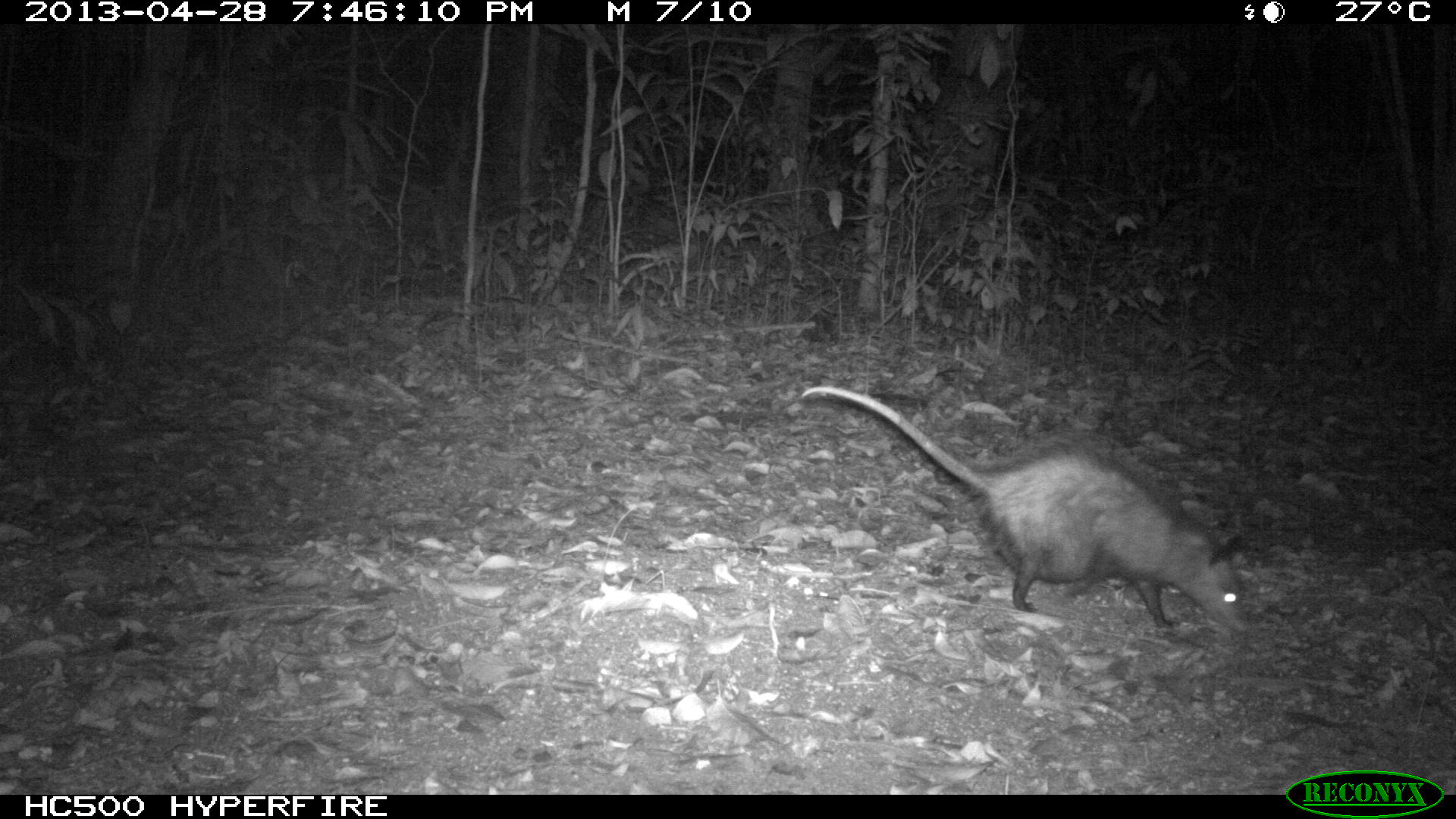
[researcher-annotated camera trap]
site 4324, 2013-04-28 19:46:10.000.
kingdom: Animalia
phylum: Chordata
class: Mammalia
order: Didelphimorphia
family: Didelphidae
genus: Didelphis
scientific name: Didelphis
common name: american opossums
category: didelphis sp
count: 1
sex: female